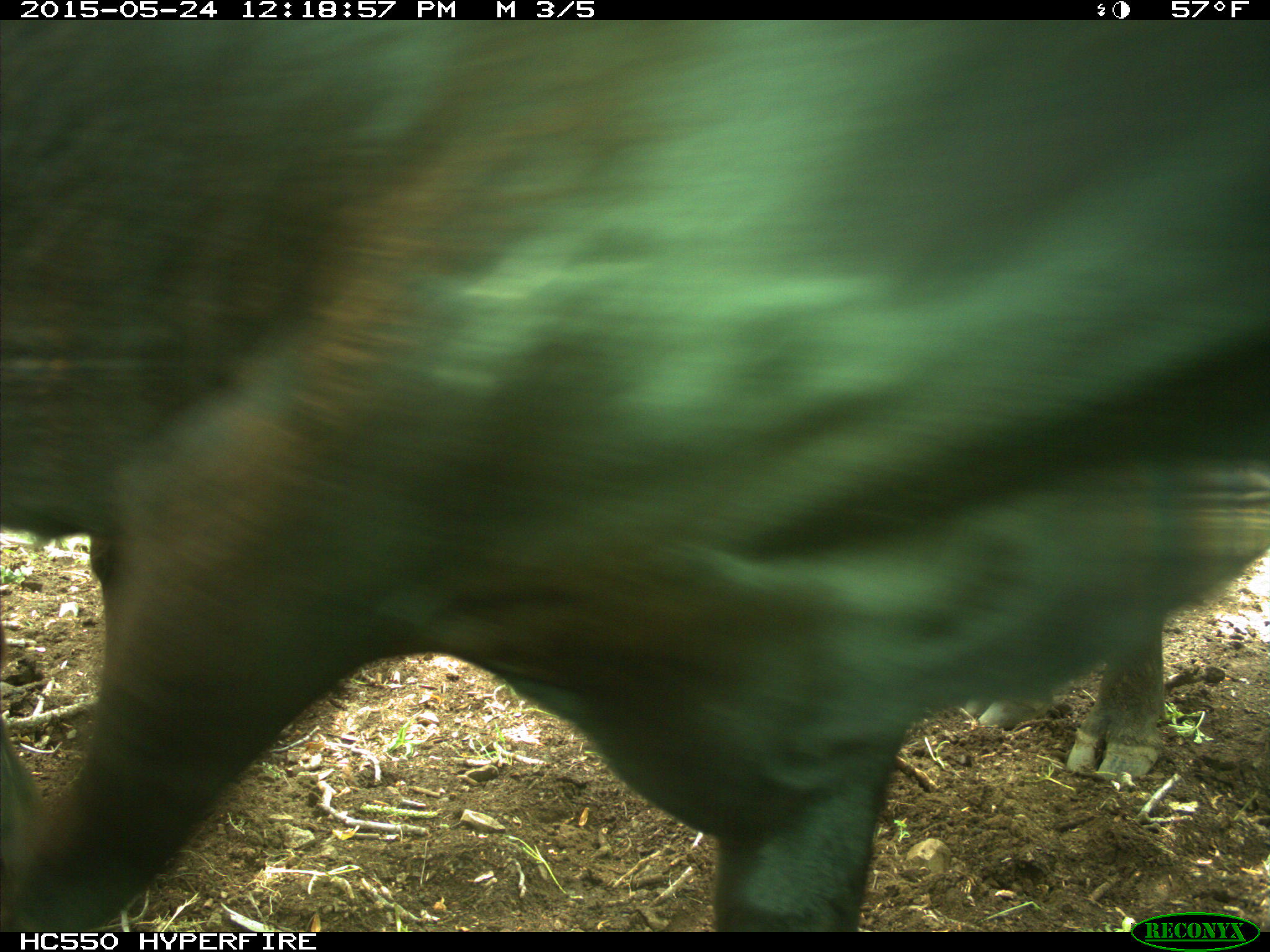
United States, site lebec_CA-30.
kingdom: Animalia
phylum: Chordata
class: Mammalia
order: Artiodactyla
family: Bovidae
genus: Bos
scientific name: Bos taurus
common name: domestic cow